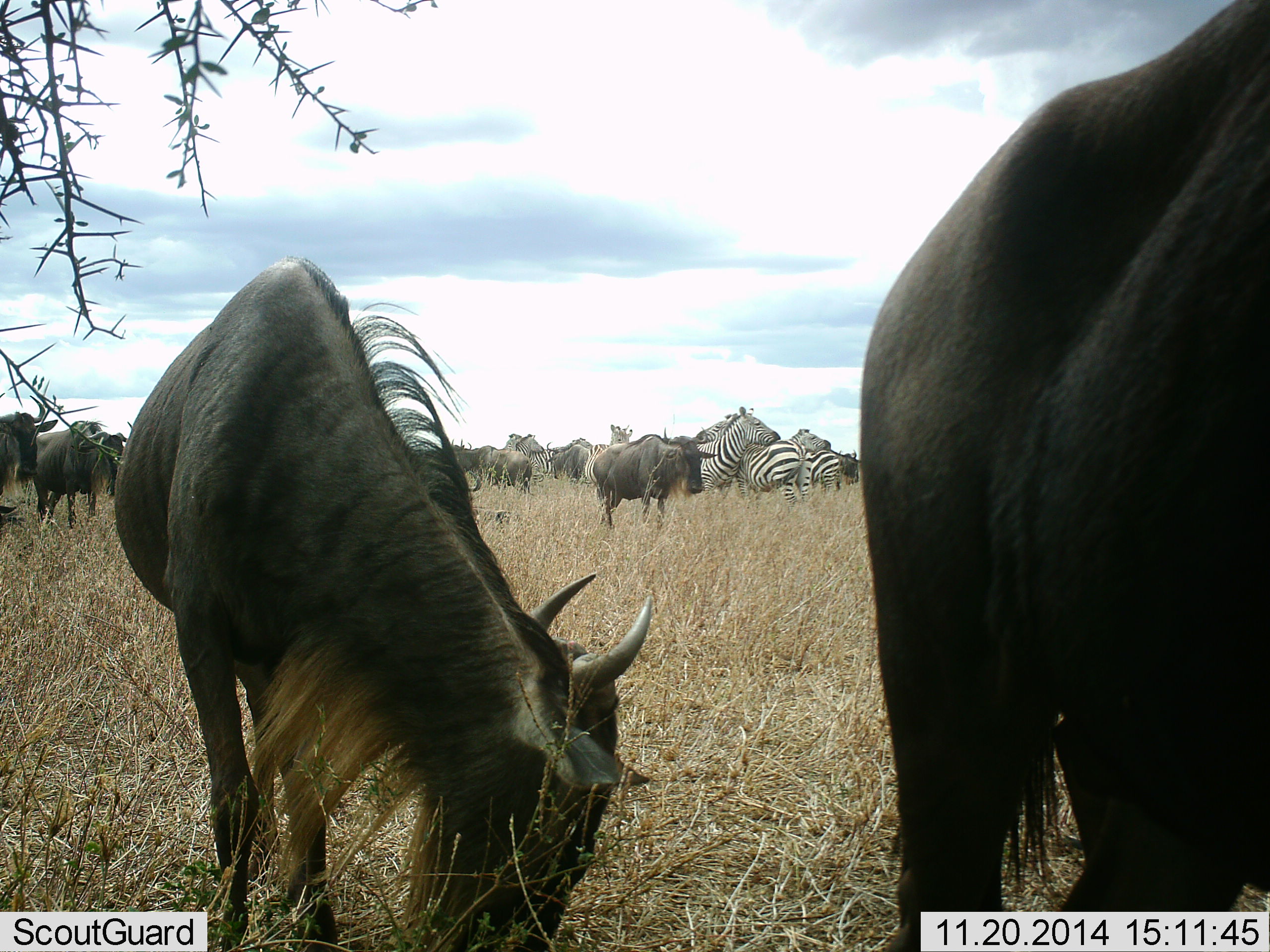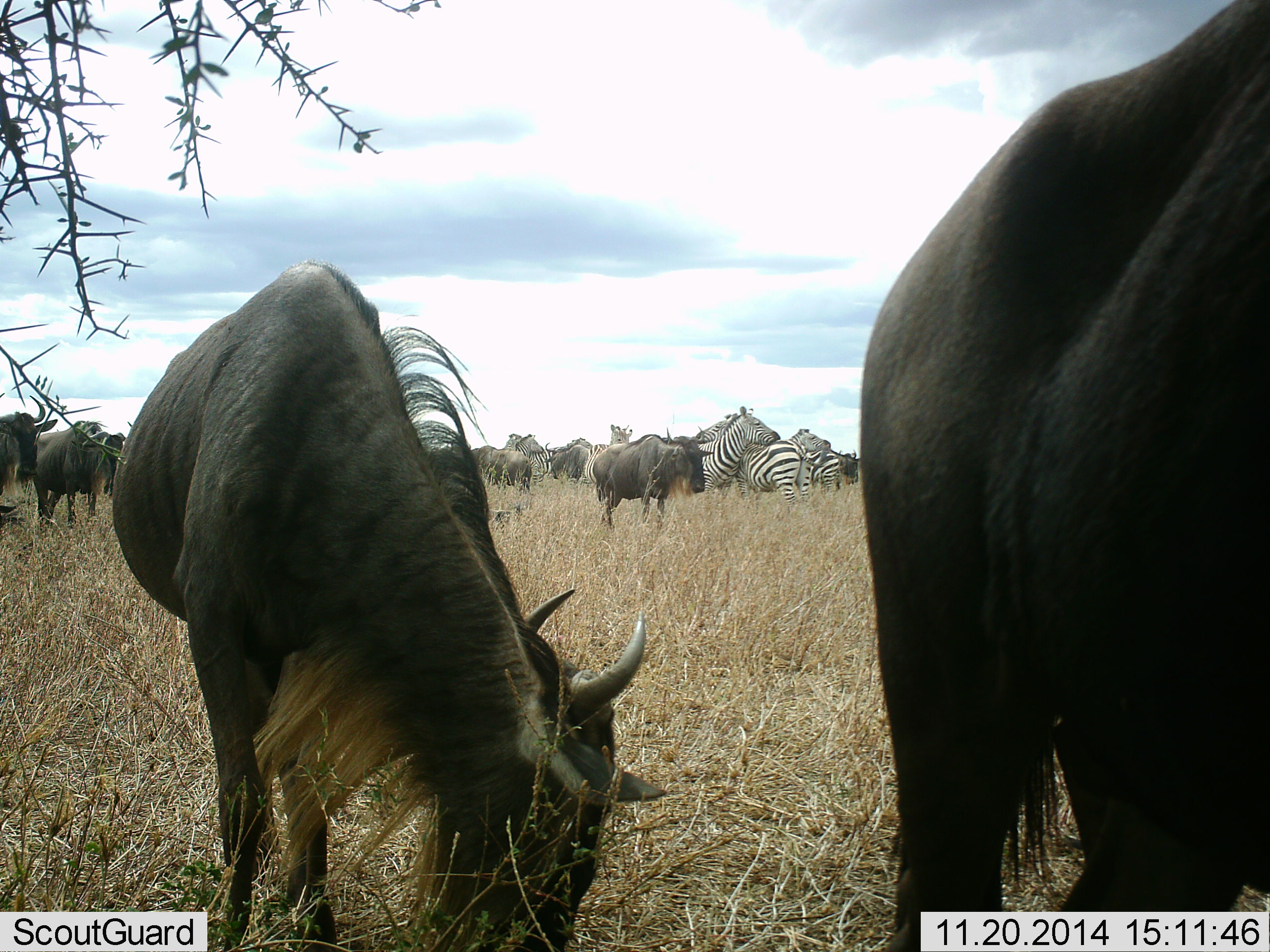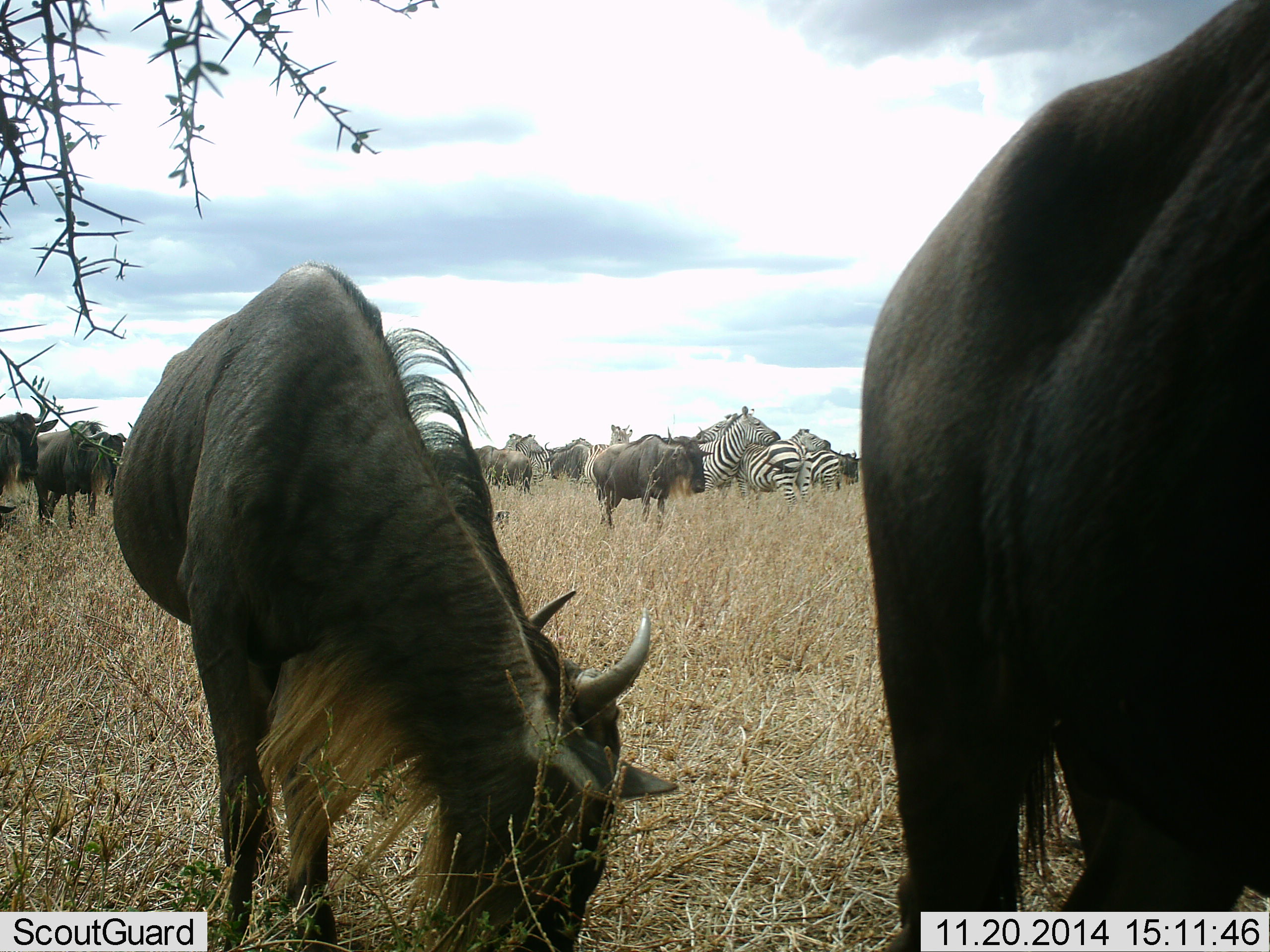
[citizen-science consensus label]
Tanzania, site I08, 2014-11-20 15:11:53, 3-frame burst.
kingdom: Animalia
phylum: Chordata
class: Mammalia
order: Artiodactyla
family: Bovidae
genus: Connochaetes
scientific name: Connochaetes taurinus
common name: blue wildebeest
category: wildebeest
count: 10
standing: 50%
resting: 0%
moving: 20%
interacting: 10%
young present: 0%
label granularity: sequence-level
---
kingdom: Animalia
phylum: Chordata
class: Mammalia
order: Perissodactyla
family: Equidae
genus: Equus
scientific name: Equus quagga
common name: plains zebra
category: zebra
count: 4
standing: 80%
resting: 0%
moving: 0%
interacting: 40%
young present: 0%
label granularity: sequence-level